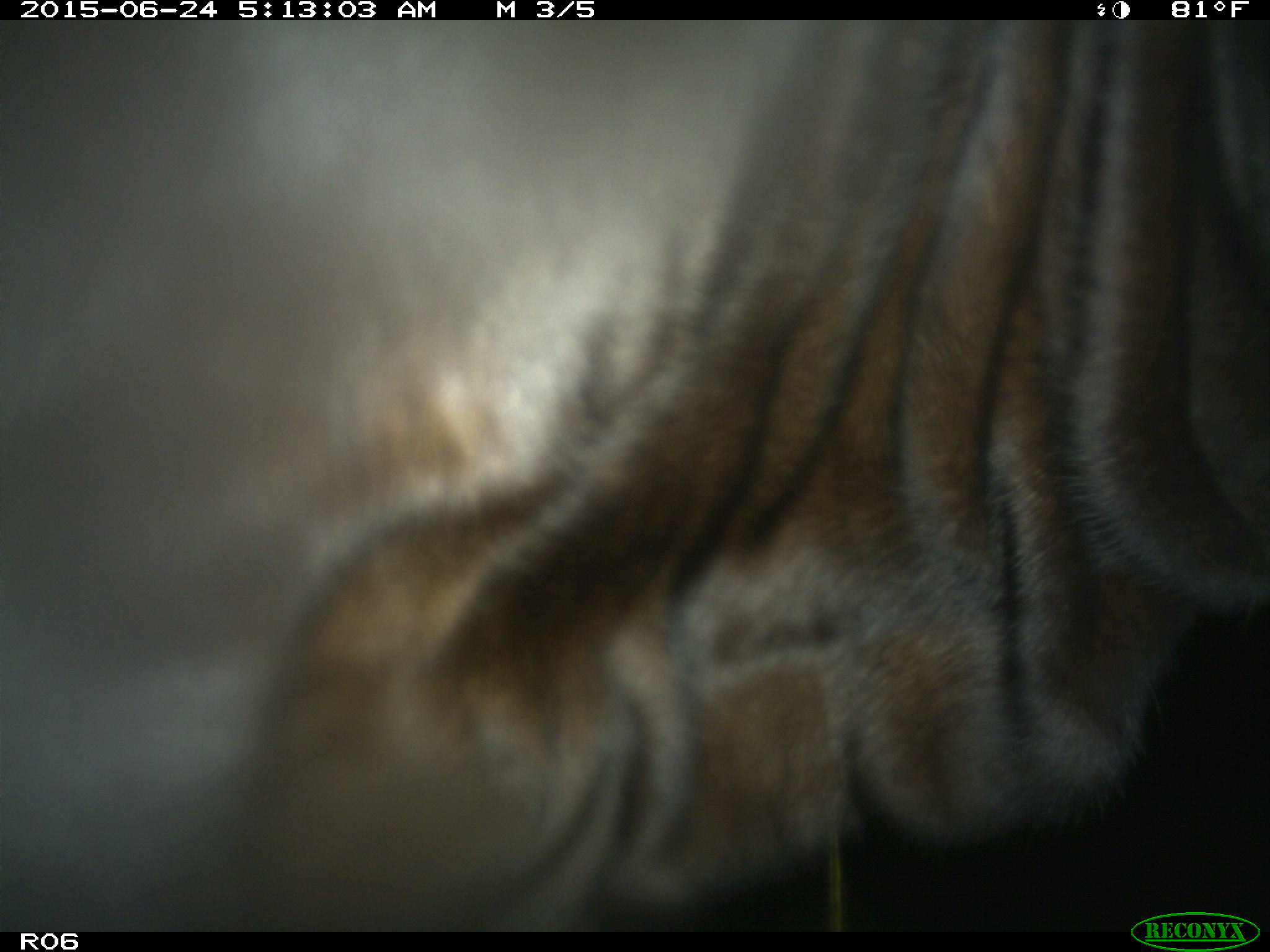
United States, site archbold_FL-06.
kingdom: Animalia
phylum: Chordata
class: Mammalia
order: Artiodactyla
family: Bovidae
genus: Bos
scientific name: Bos taurus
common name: domestic cow